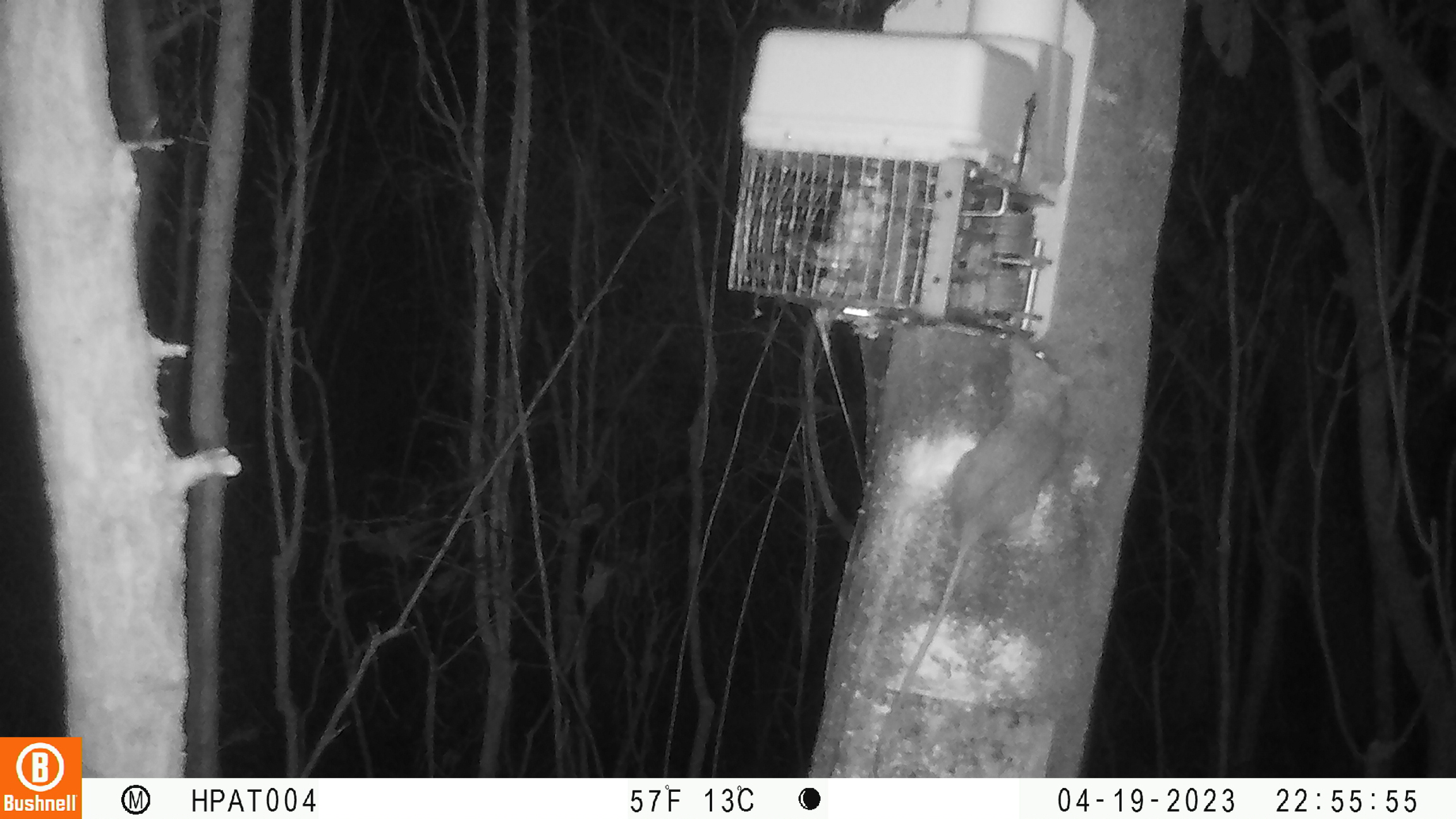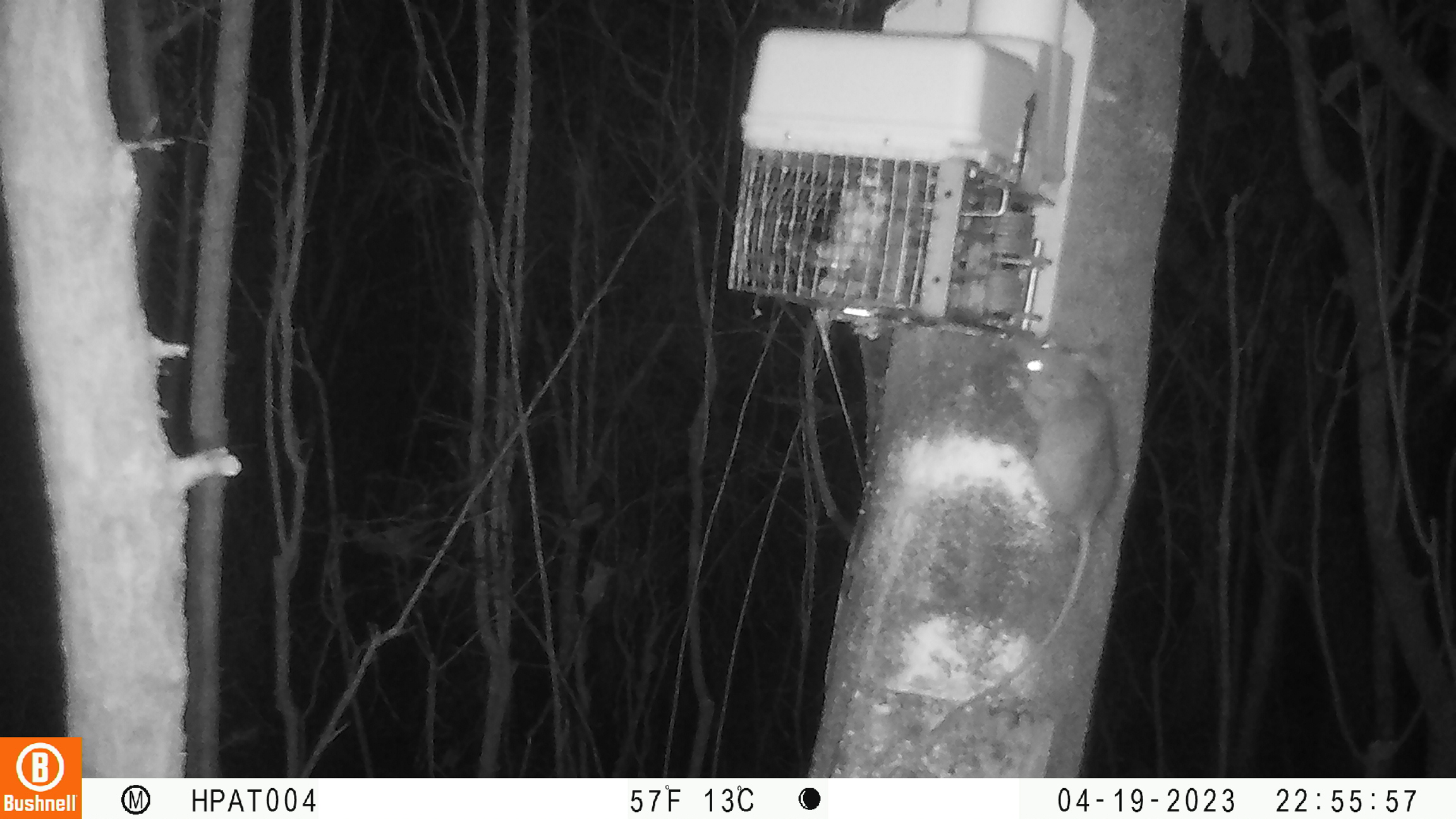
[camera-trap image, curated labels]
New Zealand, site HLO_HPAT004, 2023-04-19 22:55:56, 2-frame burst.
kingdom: Animalia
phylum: Chordata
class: Mammalia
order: Rodentia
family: Muridae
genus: Rattus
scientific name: Rattus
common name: rat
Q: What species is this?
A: Rat (Rattus).